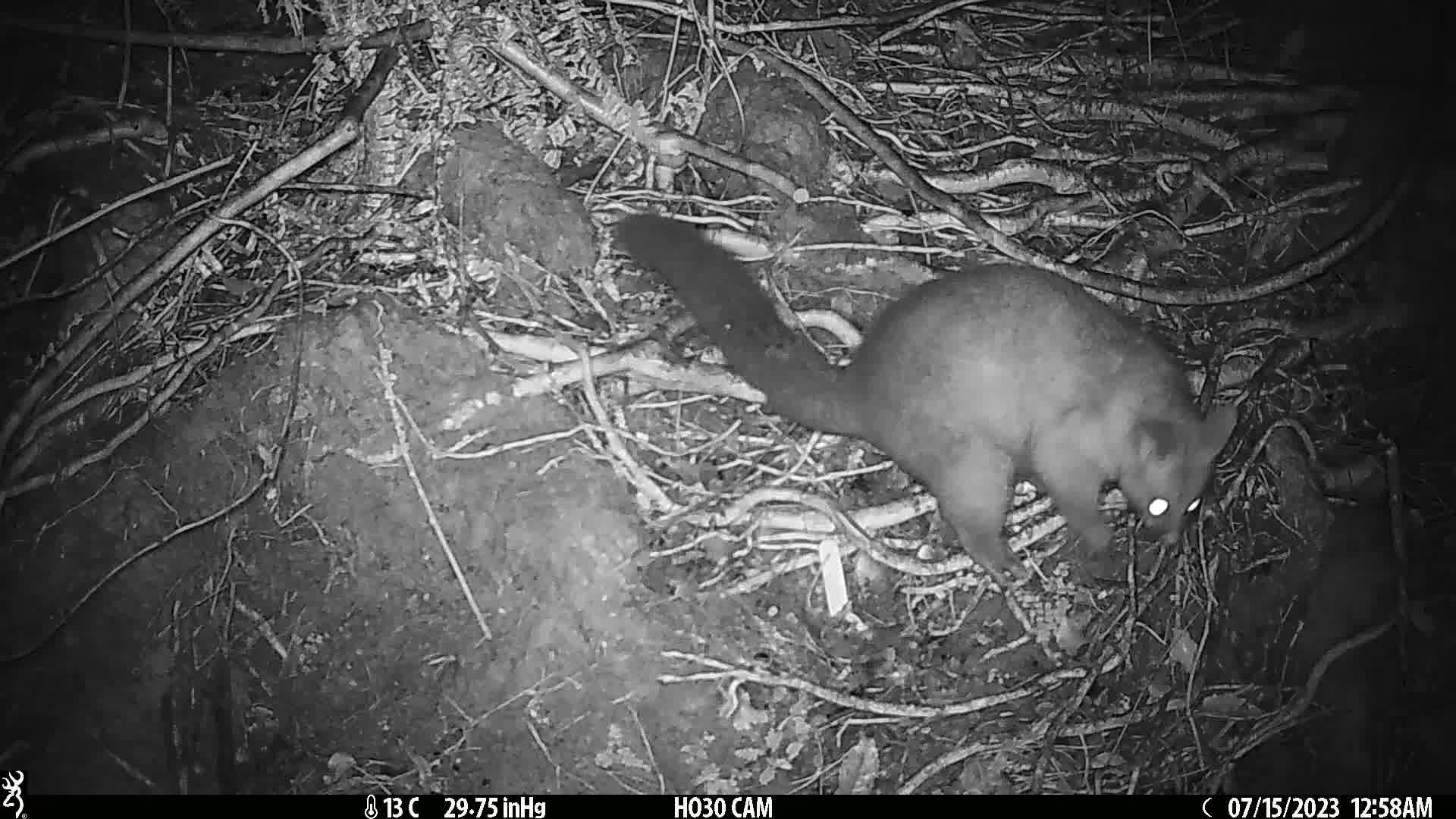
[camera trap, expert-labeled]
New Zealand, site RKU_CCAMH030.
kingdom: Animalia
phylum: Chordata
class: Mammalia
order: Diprotodontia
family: Phalangeridae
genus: Trichosurus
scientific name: Trichosurus vulpecula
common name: common brushtail possum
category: possum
Possum (common brushtail possum) (Trichosurus vulpecula).